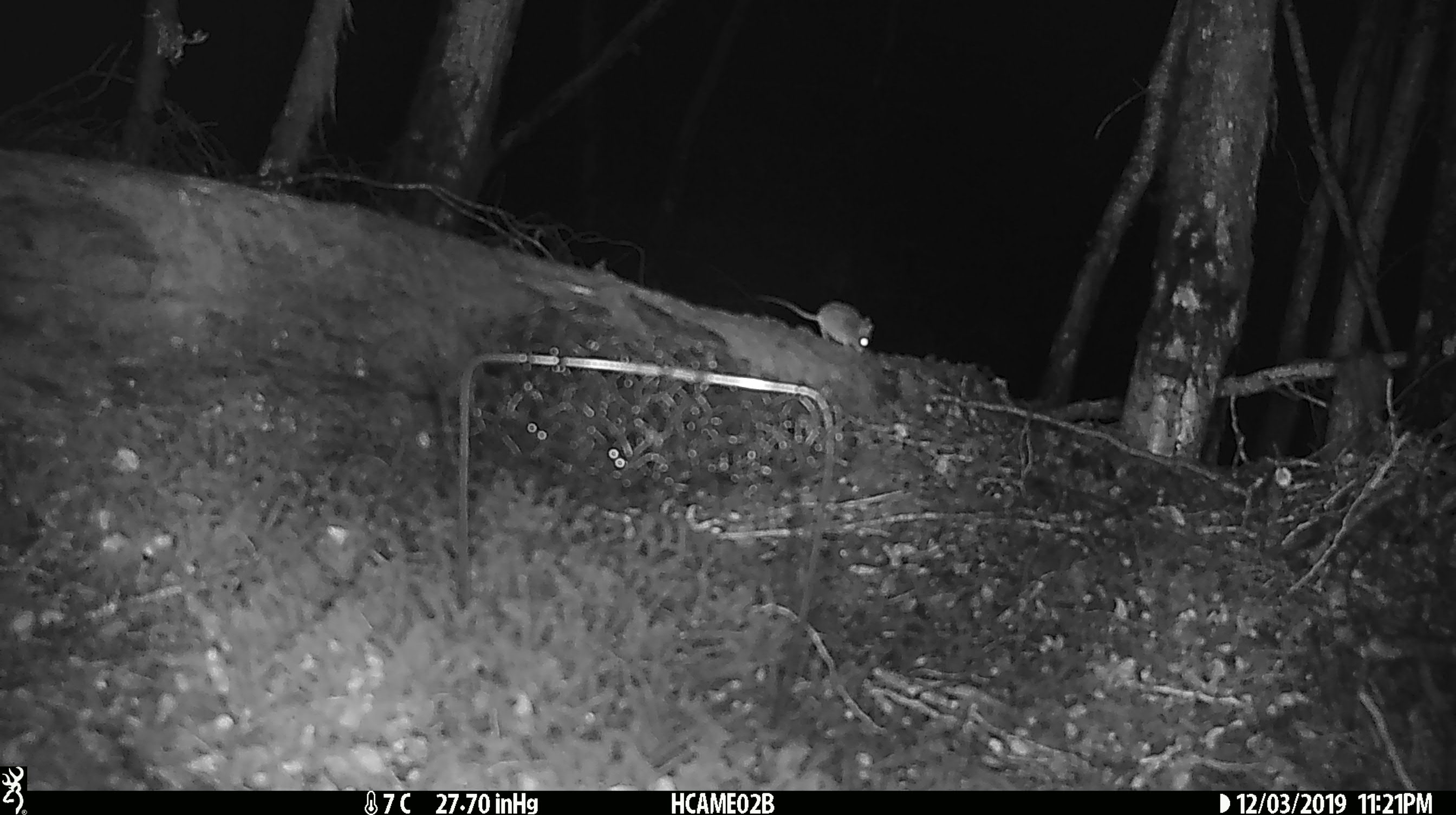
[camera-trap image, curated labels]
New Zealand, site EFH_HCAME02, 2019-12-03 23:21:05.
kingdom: Animalia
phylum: Chordata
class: Mammalia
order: Rodentia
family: Muridae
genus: Mus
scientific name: Mus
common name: mouse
Mouse (Mus).